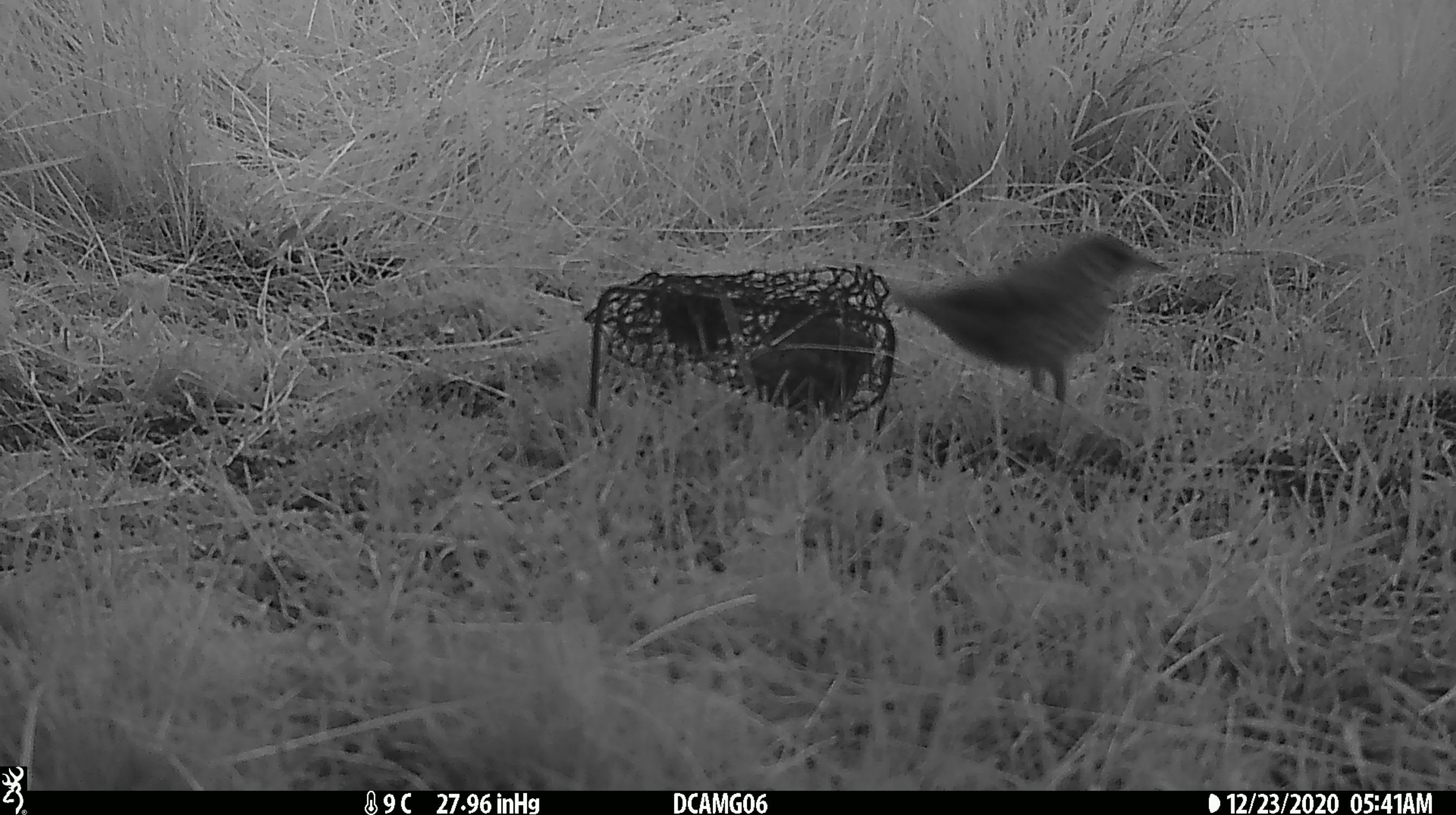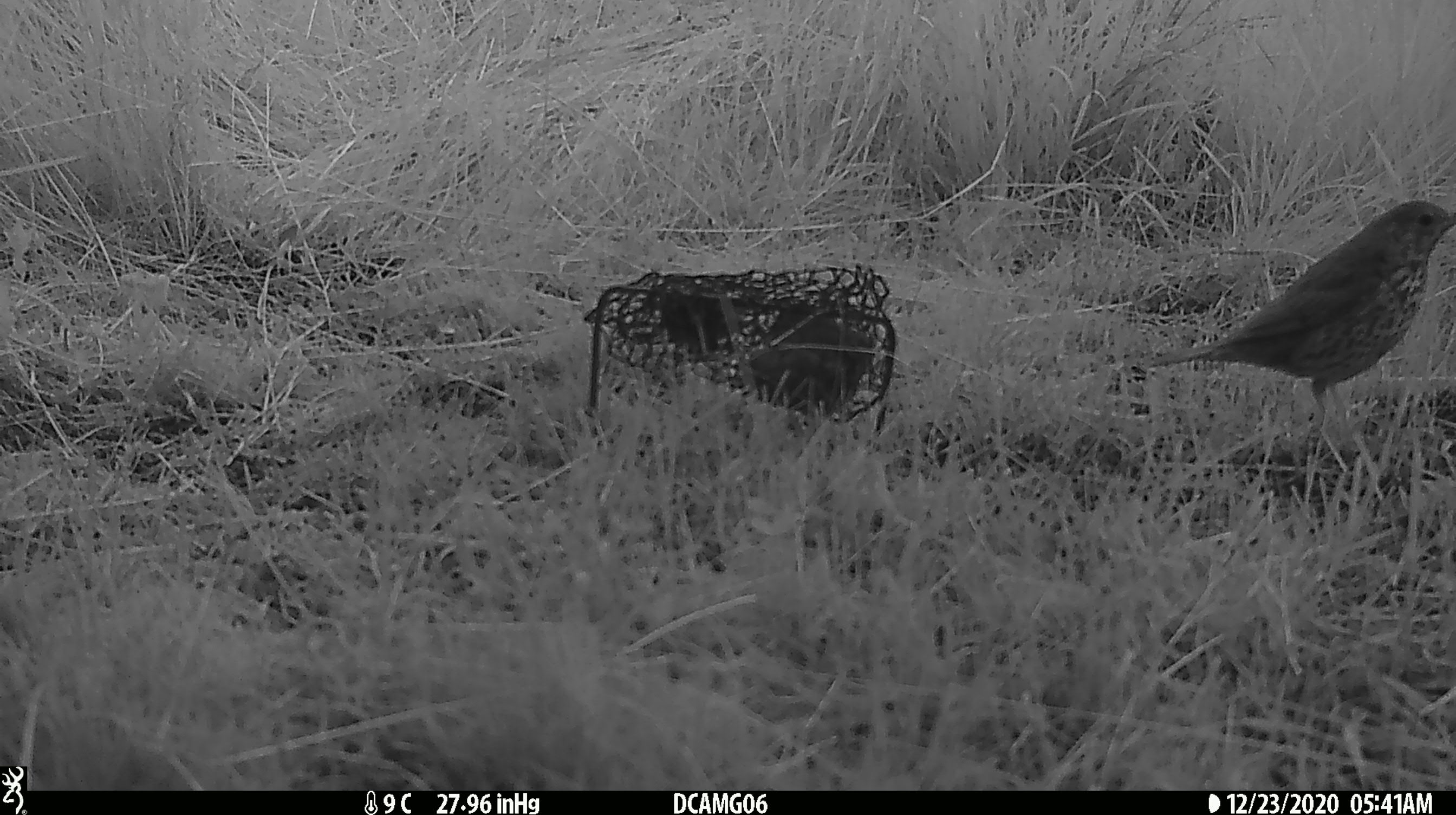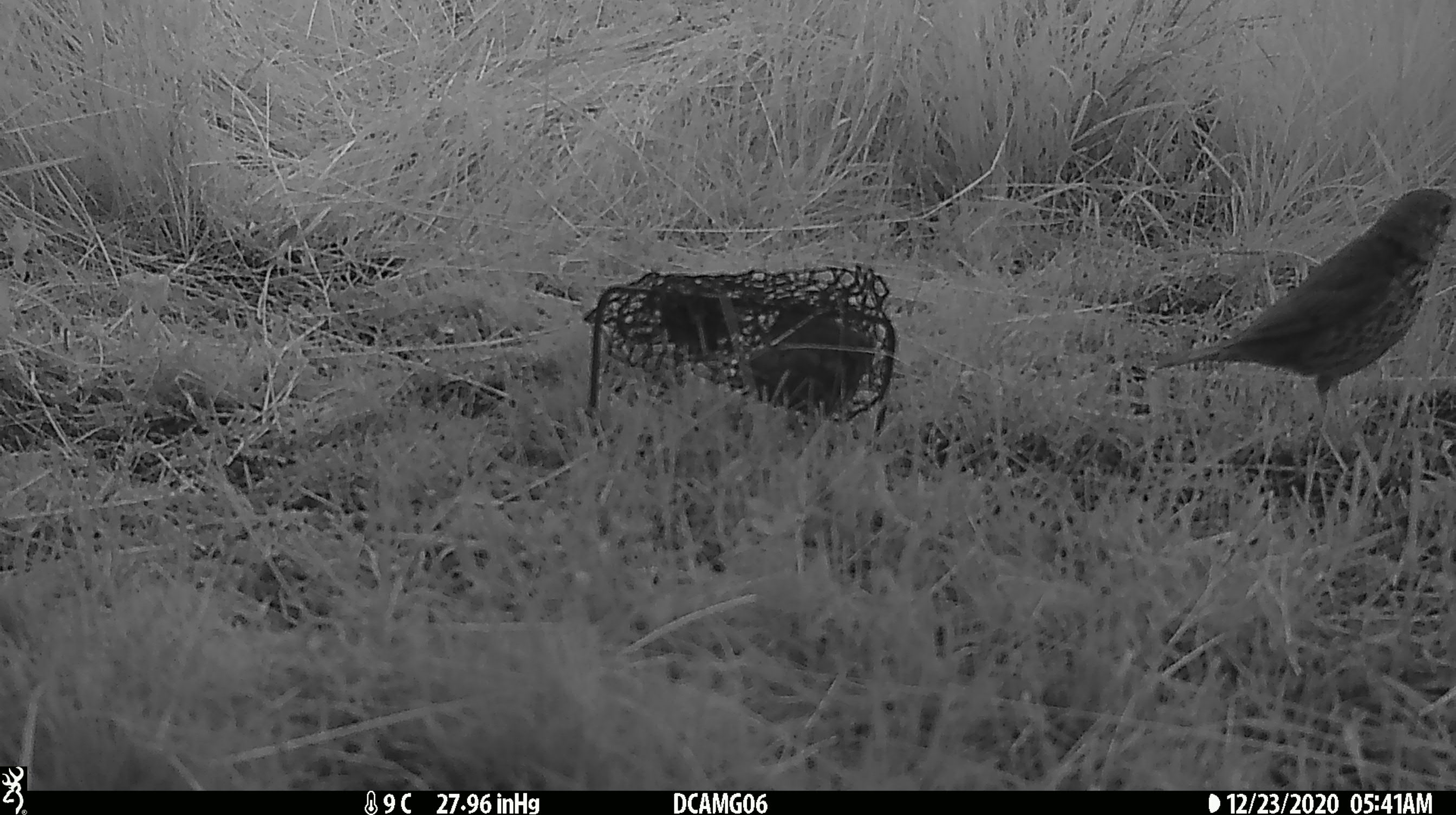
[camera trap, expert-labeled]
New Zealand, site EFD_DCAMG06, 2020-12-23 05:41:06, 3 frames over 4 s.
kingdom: Animalia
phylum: Chordata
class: Aves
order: Passeriformes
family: Turdidae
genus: Turdus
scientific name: Turdus philomelos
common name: song thrush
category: thrush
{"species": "thrush (song thrush) (Turdus philomelos)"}